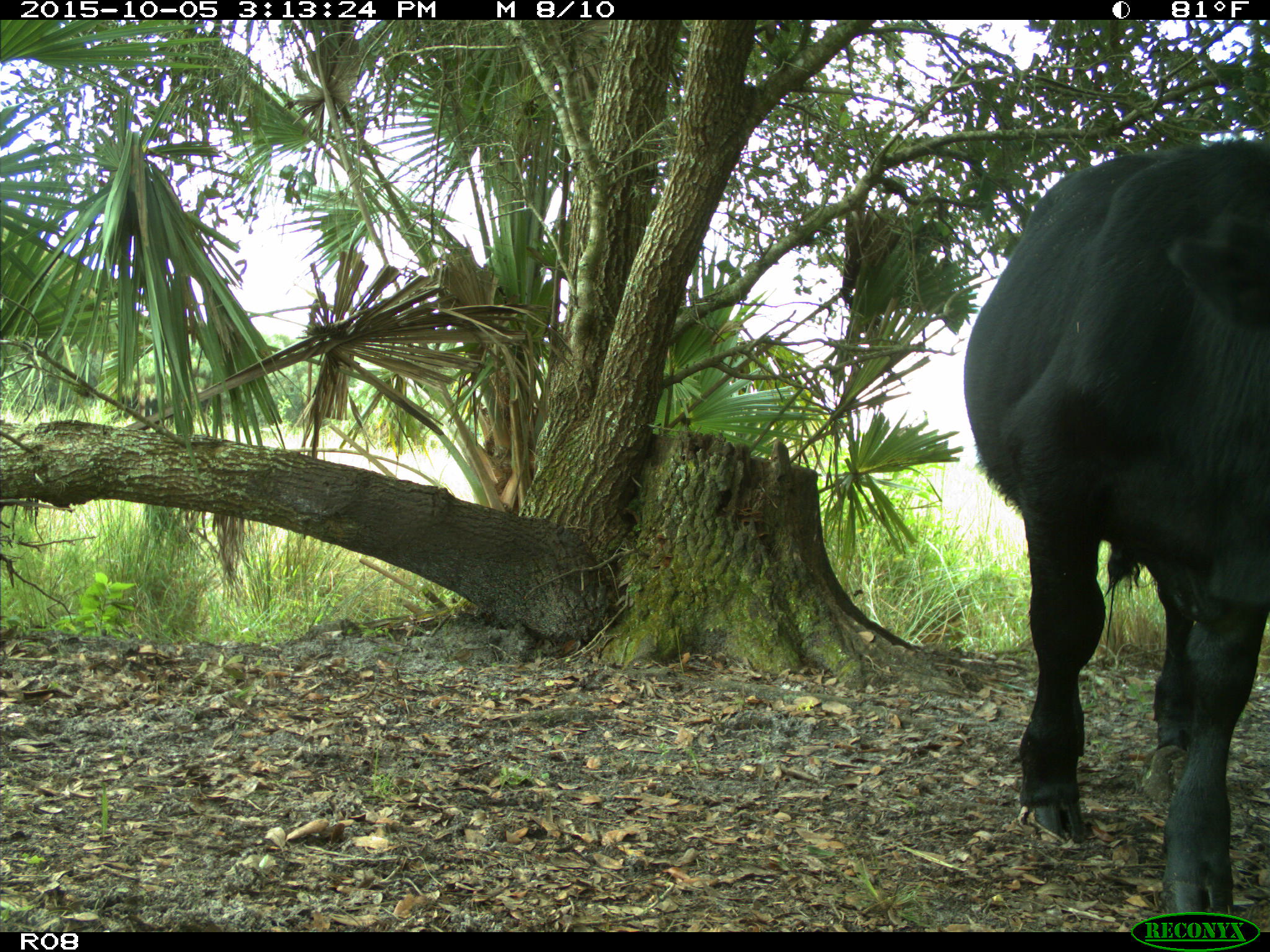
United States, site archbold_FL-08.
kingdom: Animalia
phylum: Chordata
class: Mammalia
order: Artiodactyla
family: Bovidae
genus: Bos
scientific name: Bos taurus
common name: domestic cow